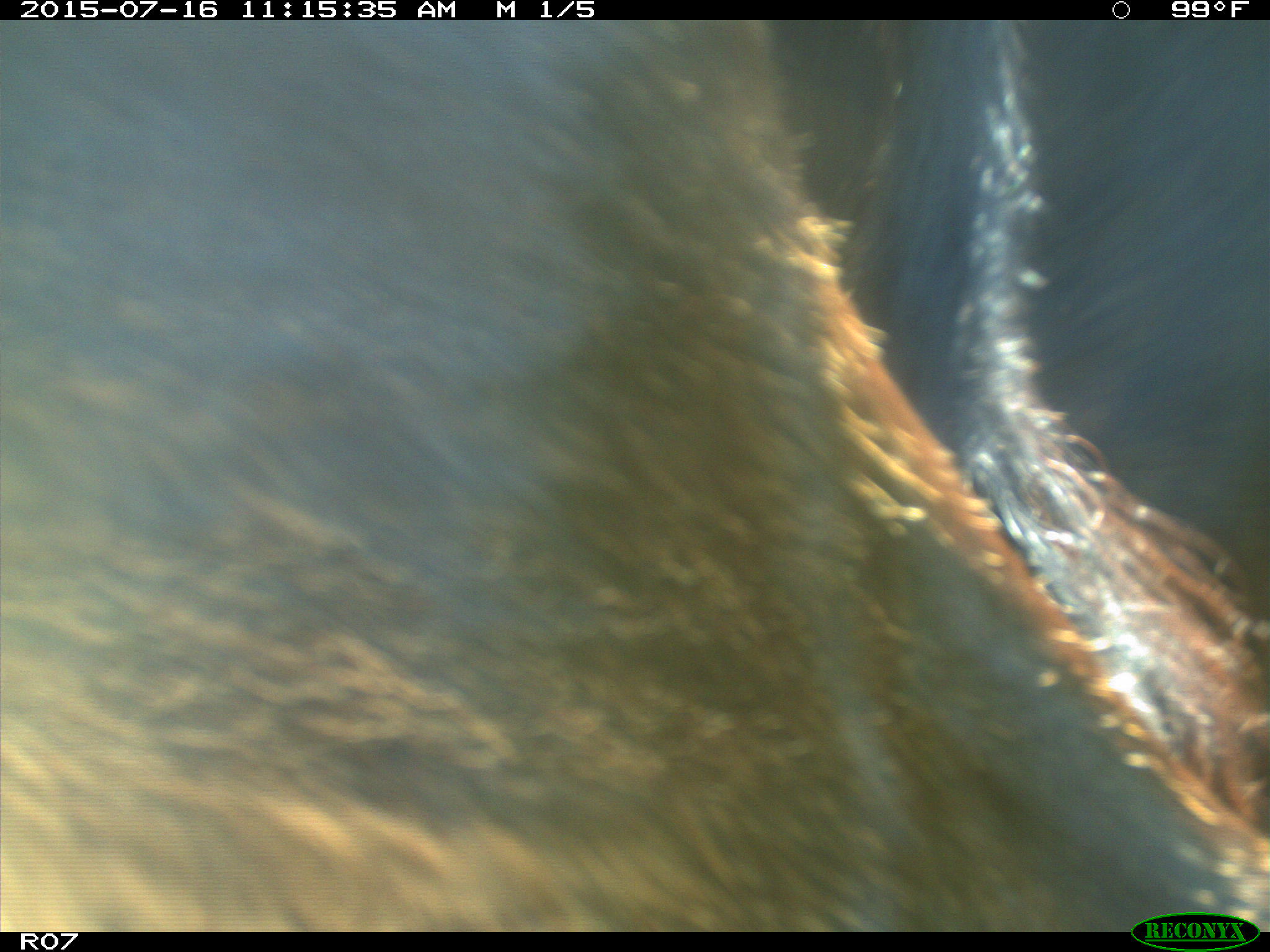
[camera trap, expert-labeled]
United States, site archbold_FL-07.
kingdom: Animalia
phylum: Chordata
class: Mammalia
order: Artiodactyla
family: Bovidae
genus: Bos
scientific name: Bos taurus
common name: domestic cow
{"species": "Bos taurus (domestic cow)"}